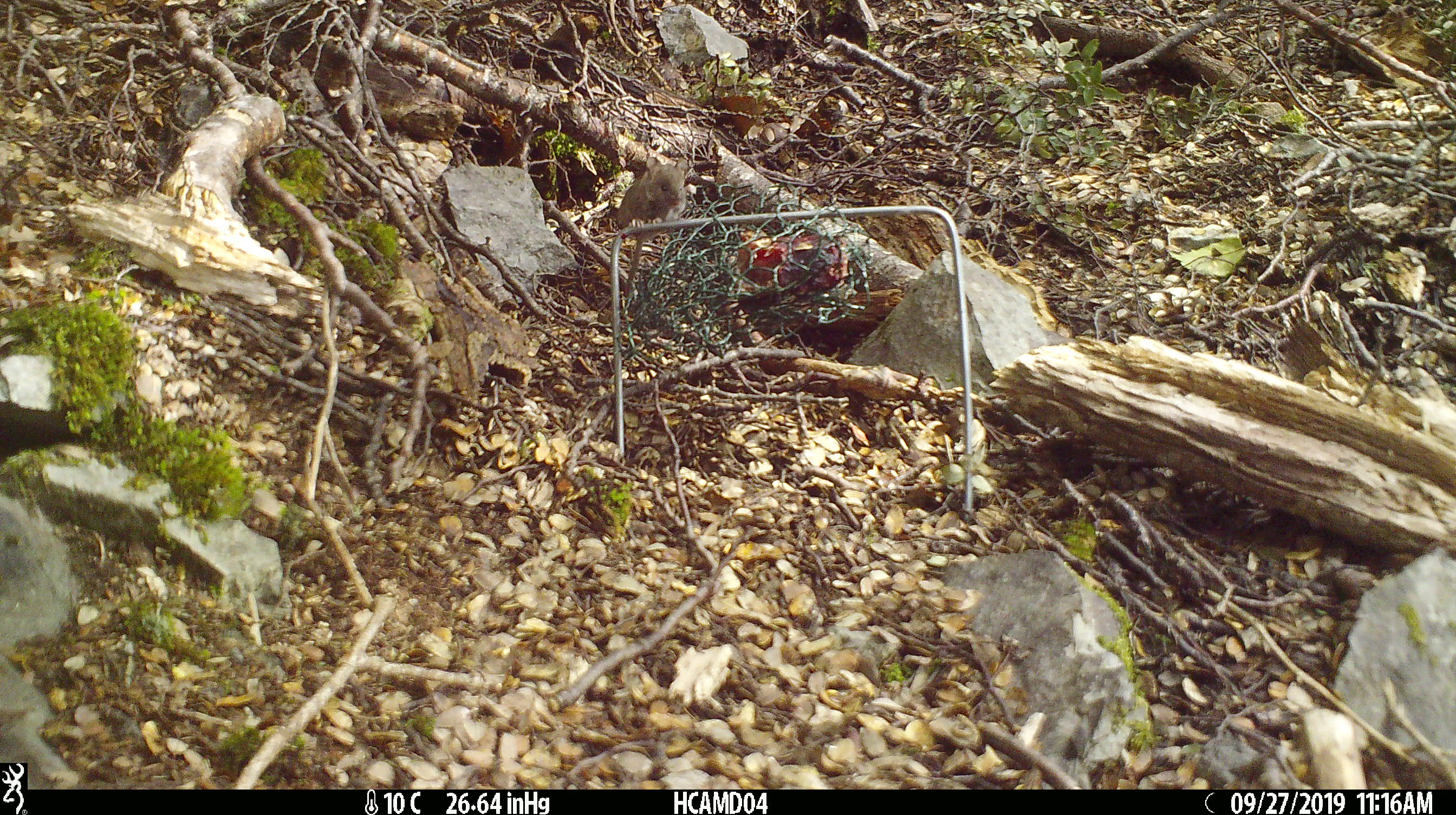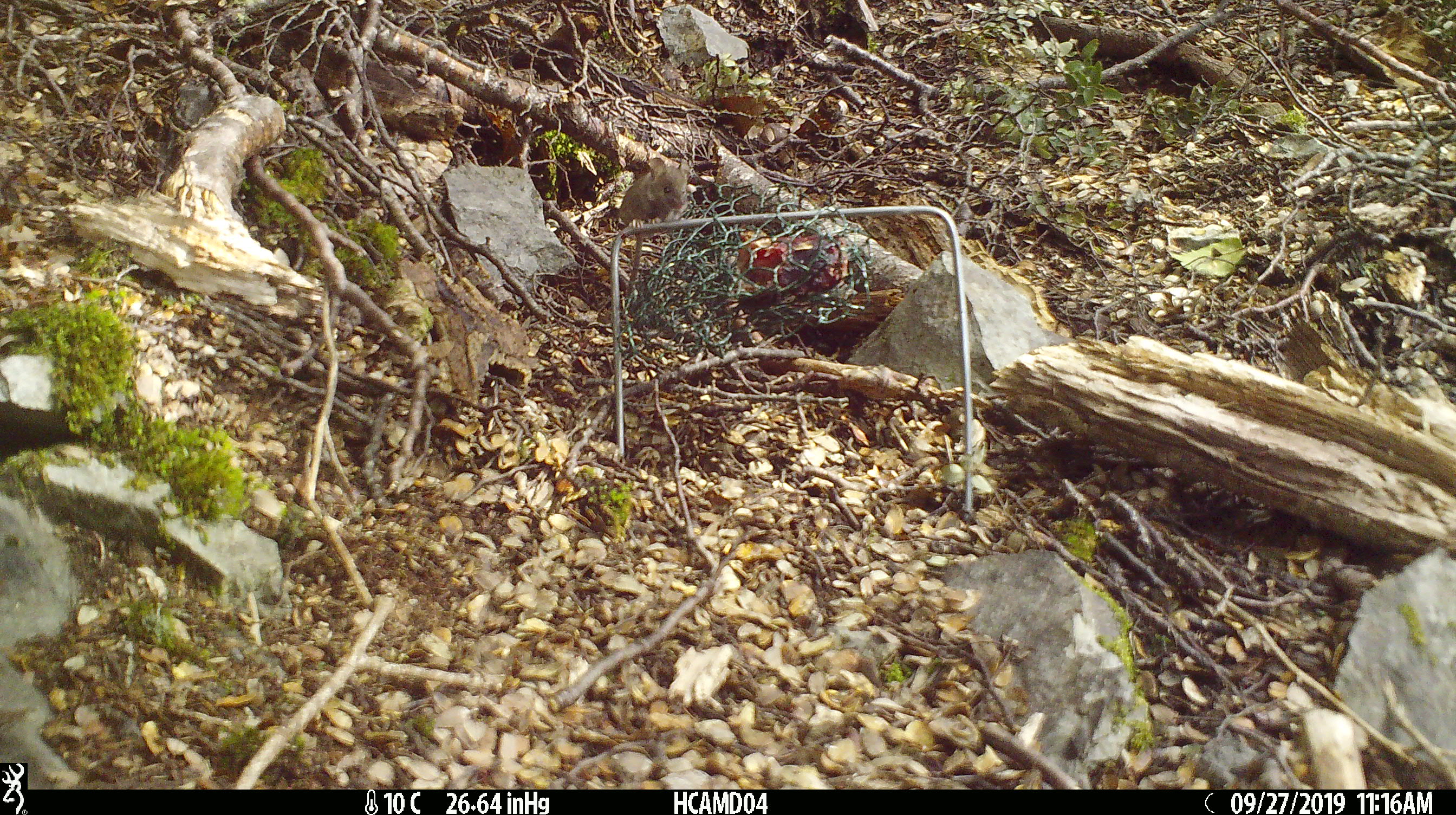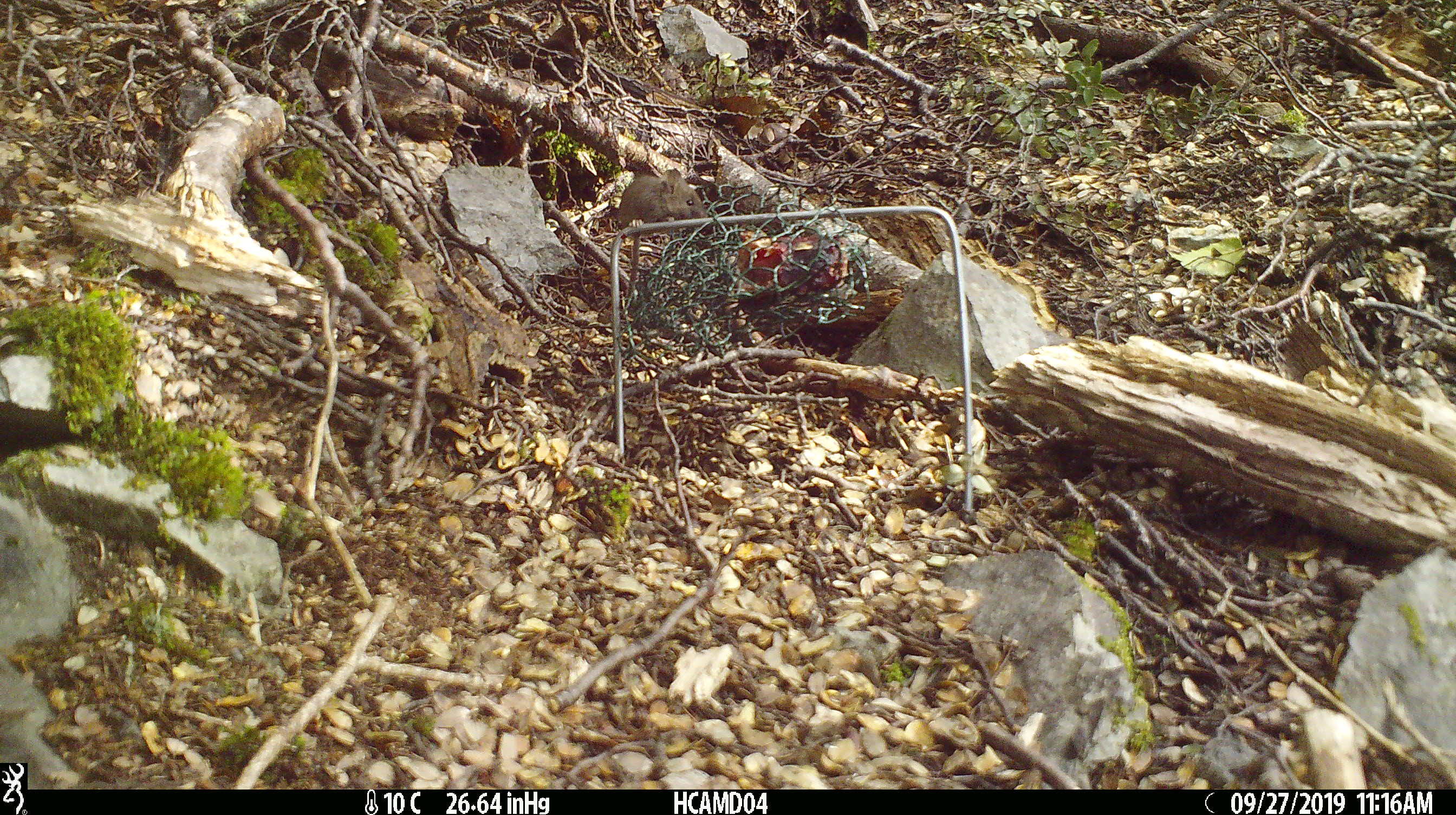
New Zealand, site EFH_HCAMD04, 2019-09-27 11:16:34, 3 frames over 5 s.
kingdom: Animalia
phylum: Chordata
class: Mammalia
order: Rodentia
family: Muridae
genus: Mus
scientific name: Mus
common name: mouse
Mouse (Mus).